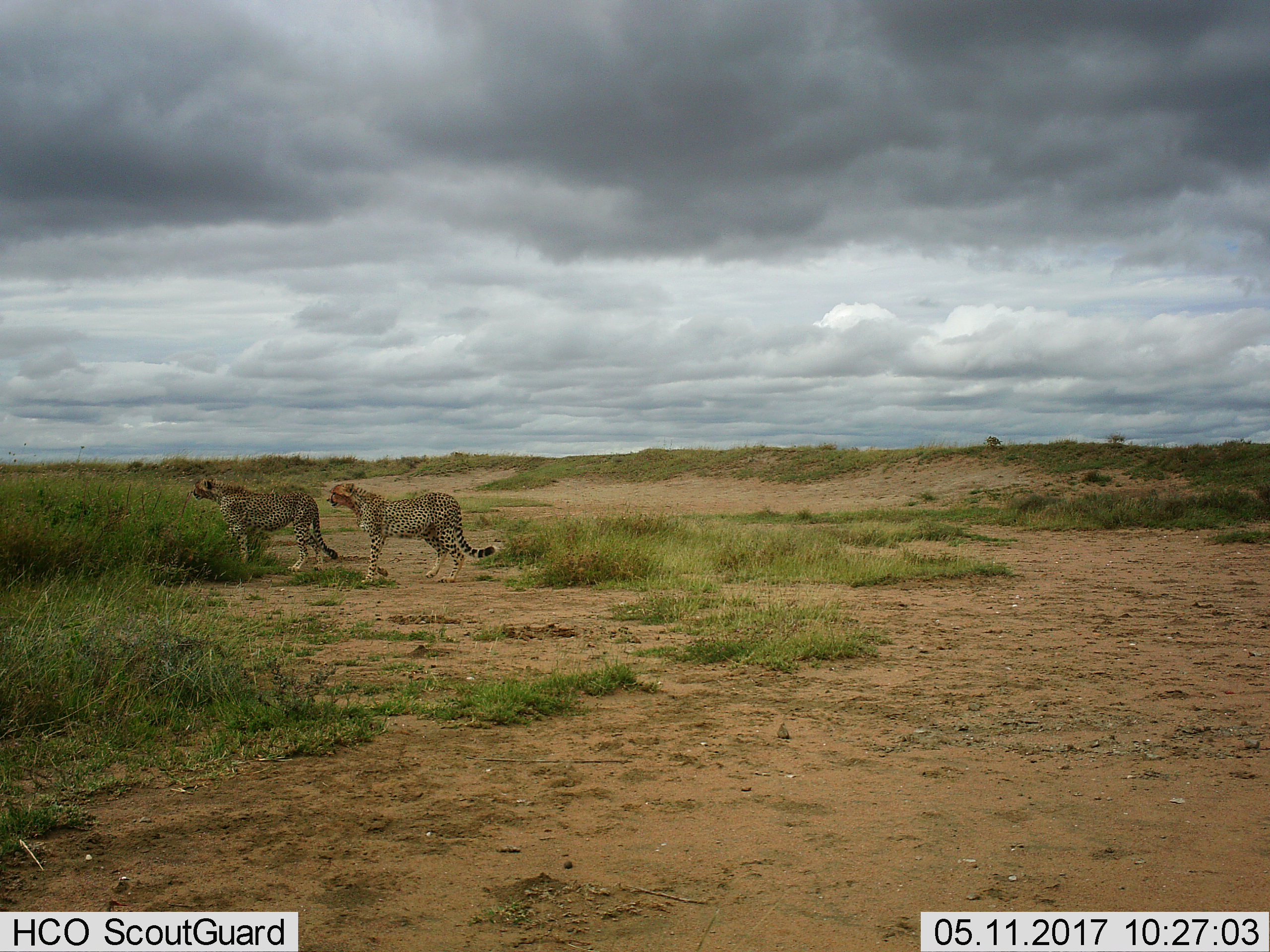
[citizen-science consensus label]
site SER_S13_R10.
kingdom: Animalia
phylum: Chordata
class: Mammalia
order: Carnivora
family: Felidae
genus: Acinonyx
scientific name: Acinonyx jubatus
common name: cheetah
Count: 2.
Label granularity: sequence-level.